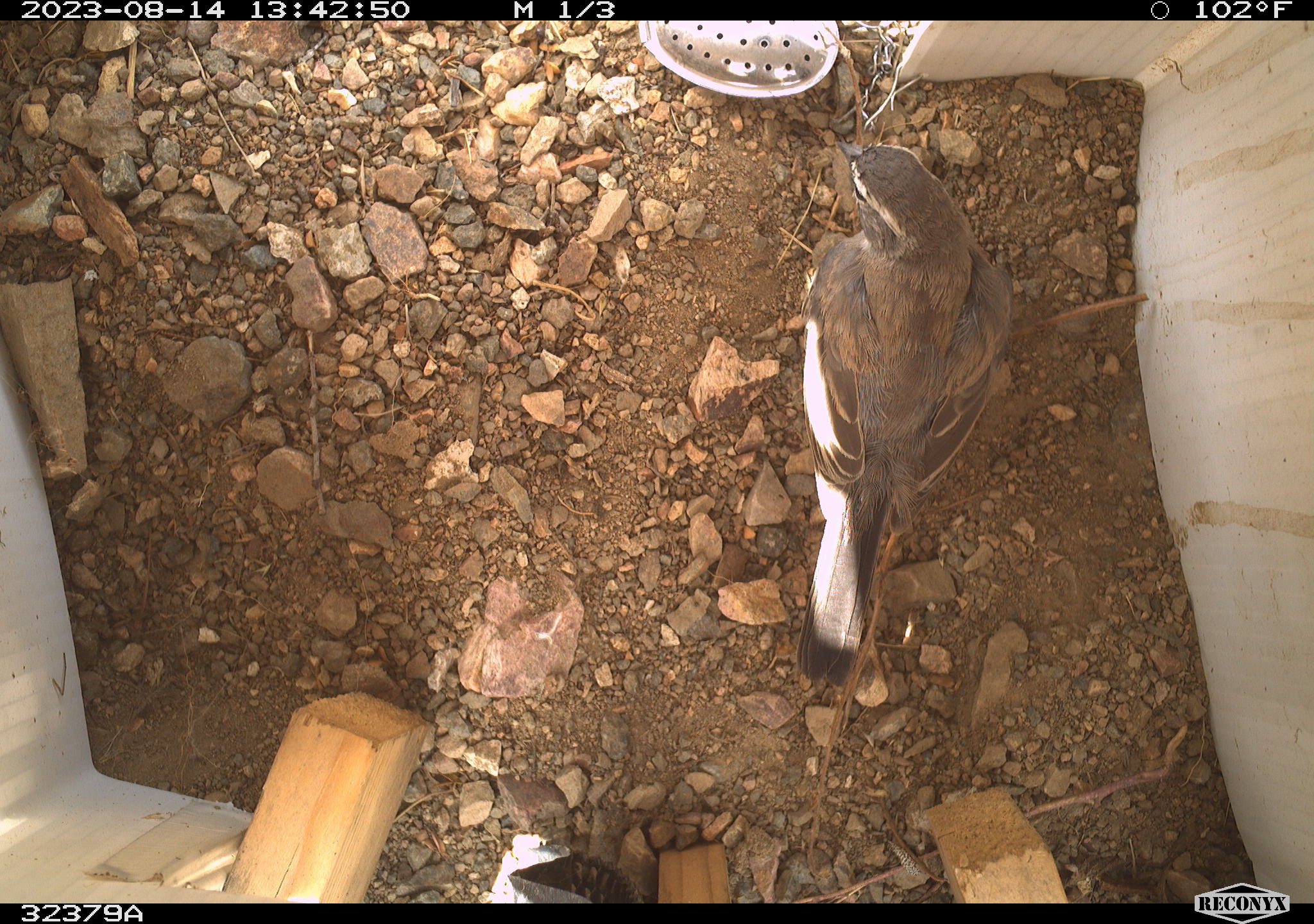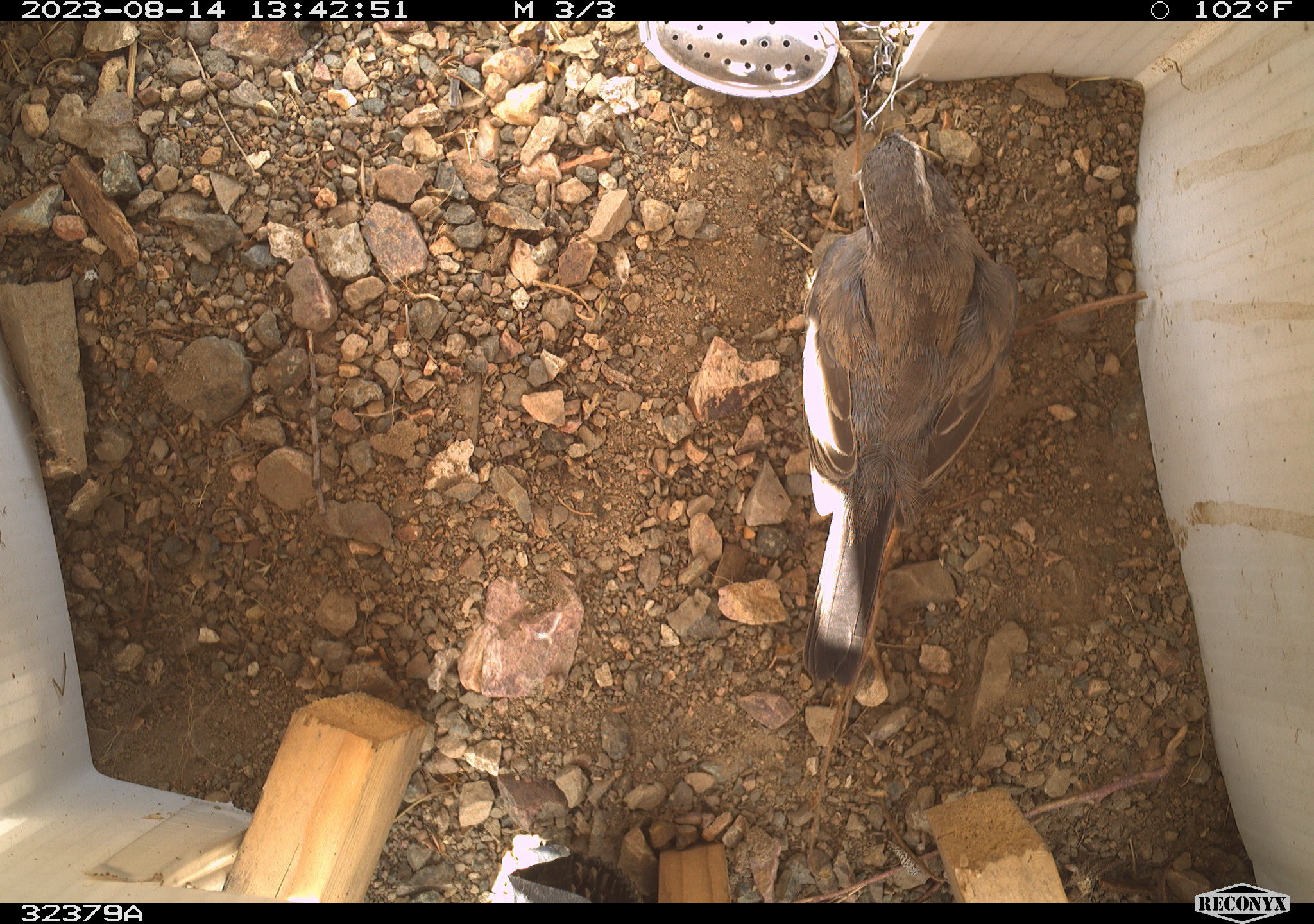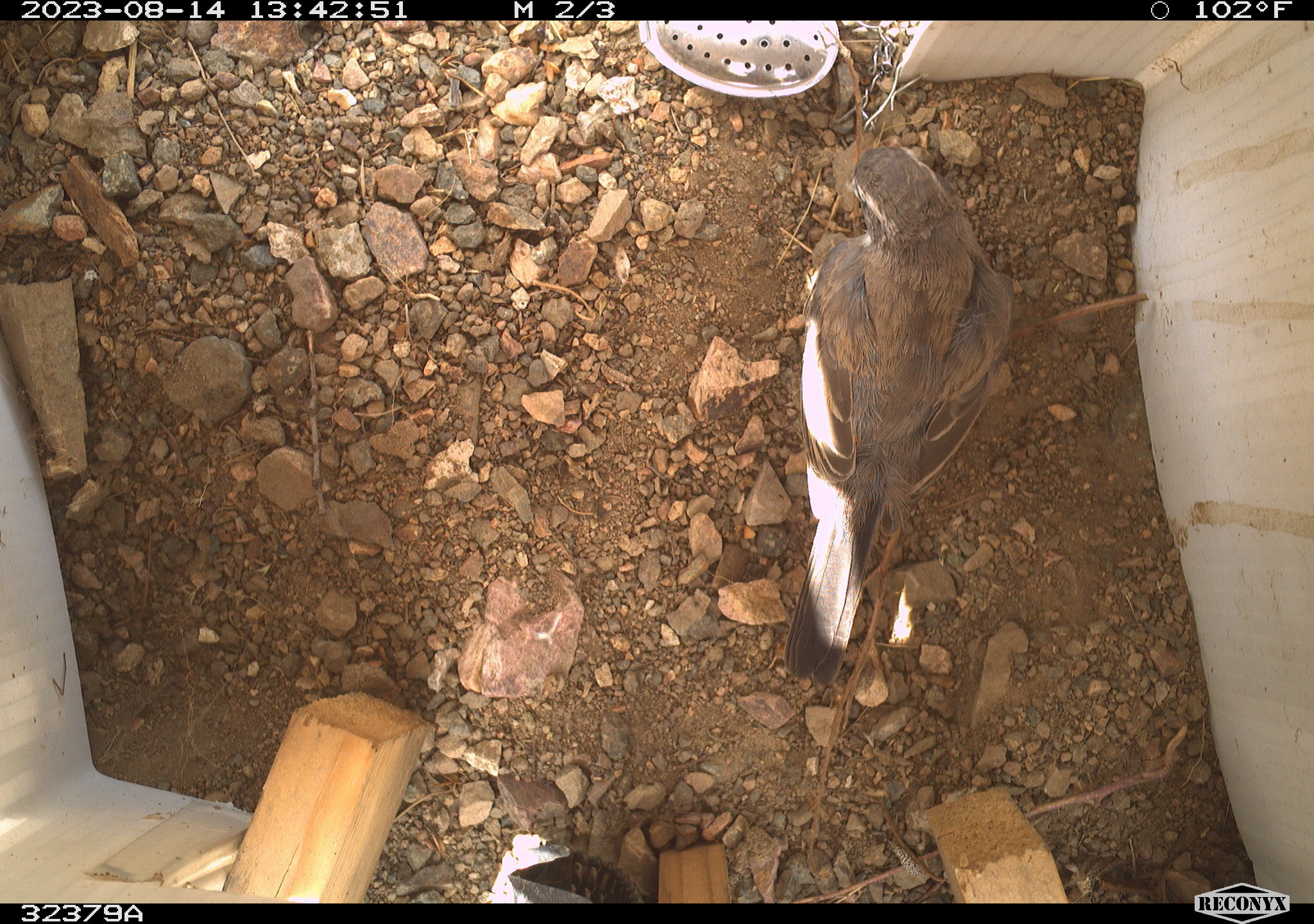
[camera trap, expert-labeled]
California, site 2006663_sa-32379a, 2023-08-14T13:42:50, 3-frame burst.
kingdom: Animalia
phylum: Chordata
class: Aves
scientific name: Aves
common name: bird